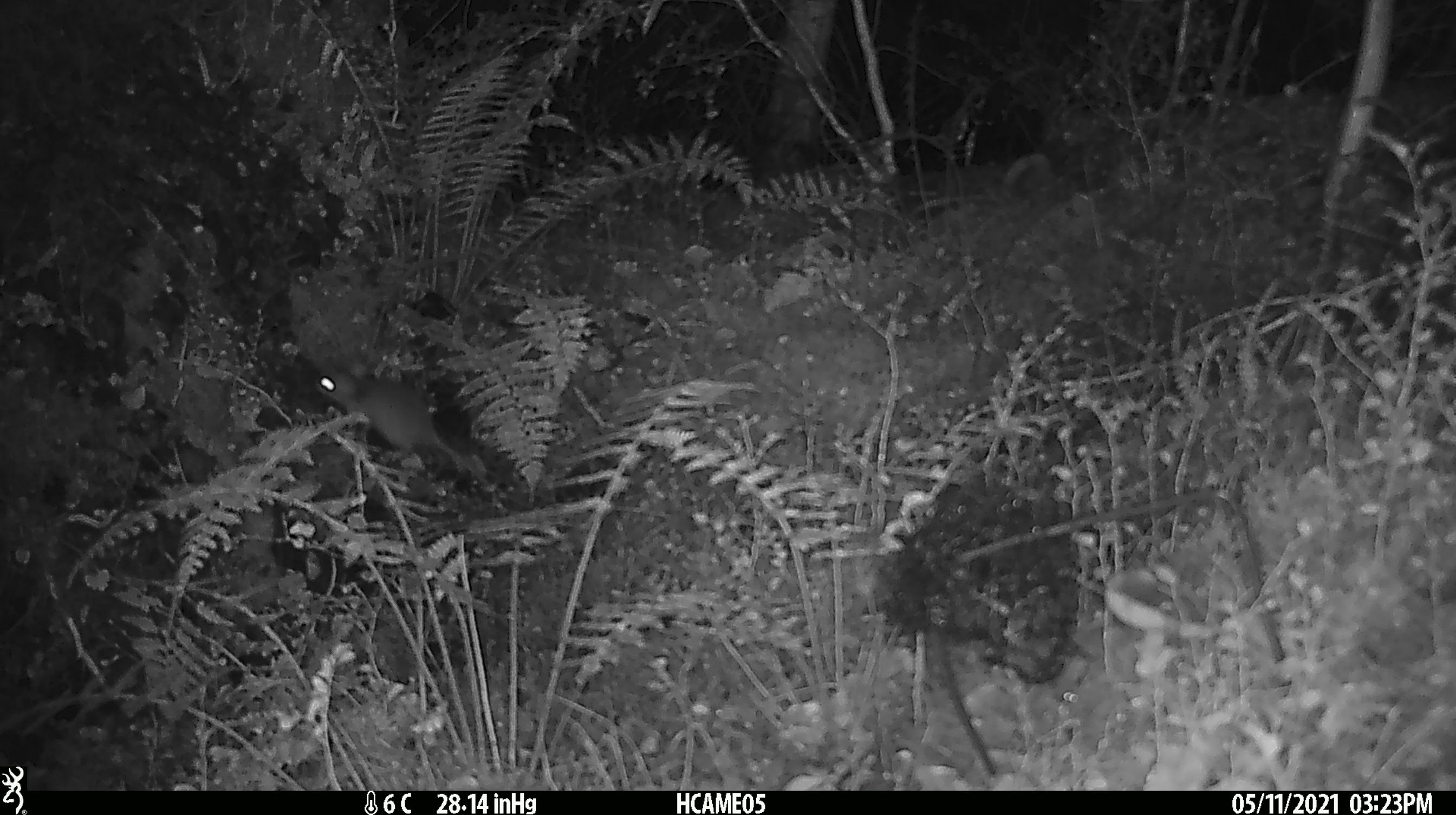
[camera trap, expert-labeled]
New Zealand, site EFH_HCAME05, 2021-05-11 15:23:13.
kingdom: Animalia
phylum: Chordata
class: Mammalia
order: Rodentia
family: Muridae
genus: Rattus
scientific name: Rattus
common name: rat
Rat (Rattus).